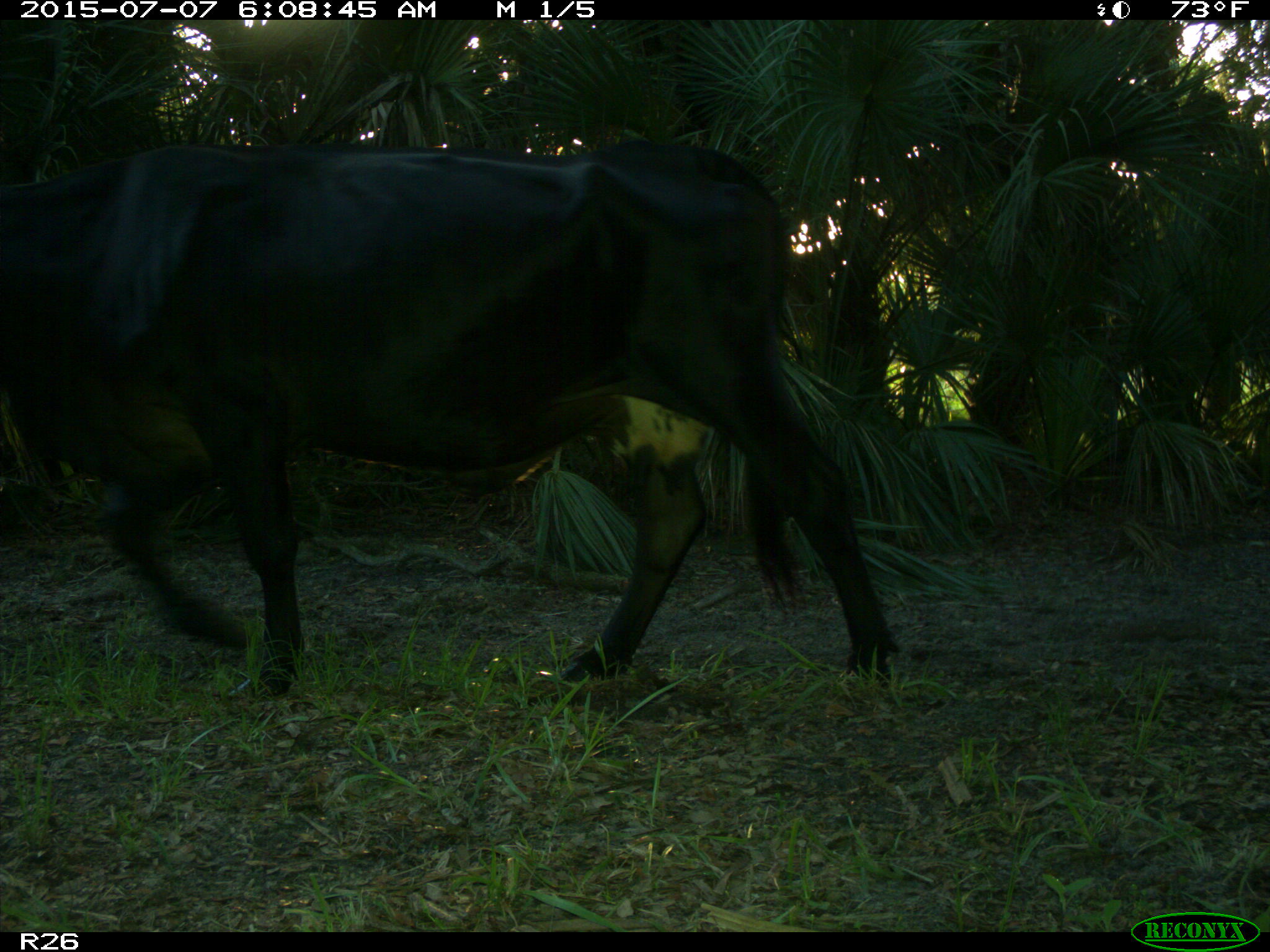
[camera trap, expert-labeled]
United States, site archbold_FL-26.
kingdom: Animalia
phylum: Chordata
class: Mammalia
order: Artiodactyla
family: Bovidae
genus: Bos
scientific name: Bos taurus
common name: domestic cow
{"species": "Bos taurus (domestic cow)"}